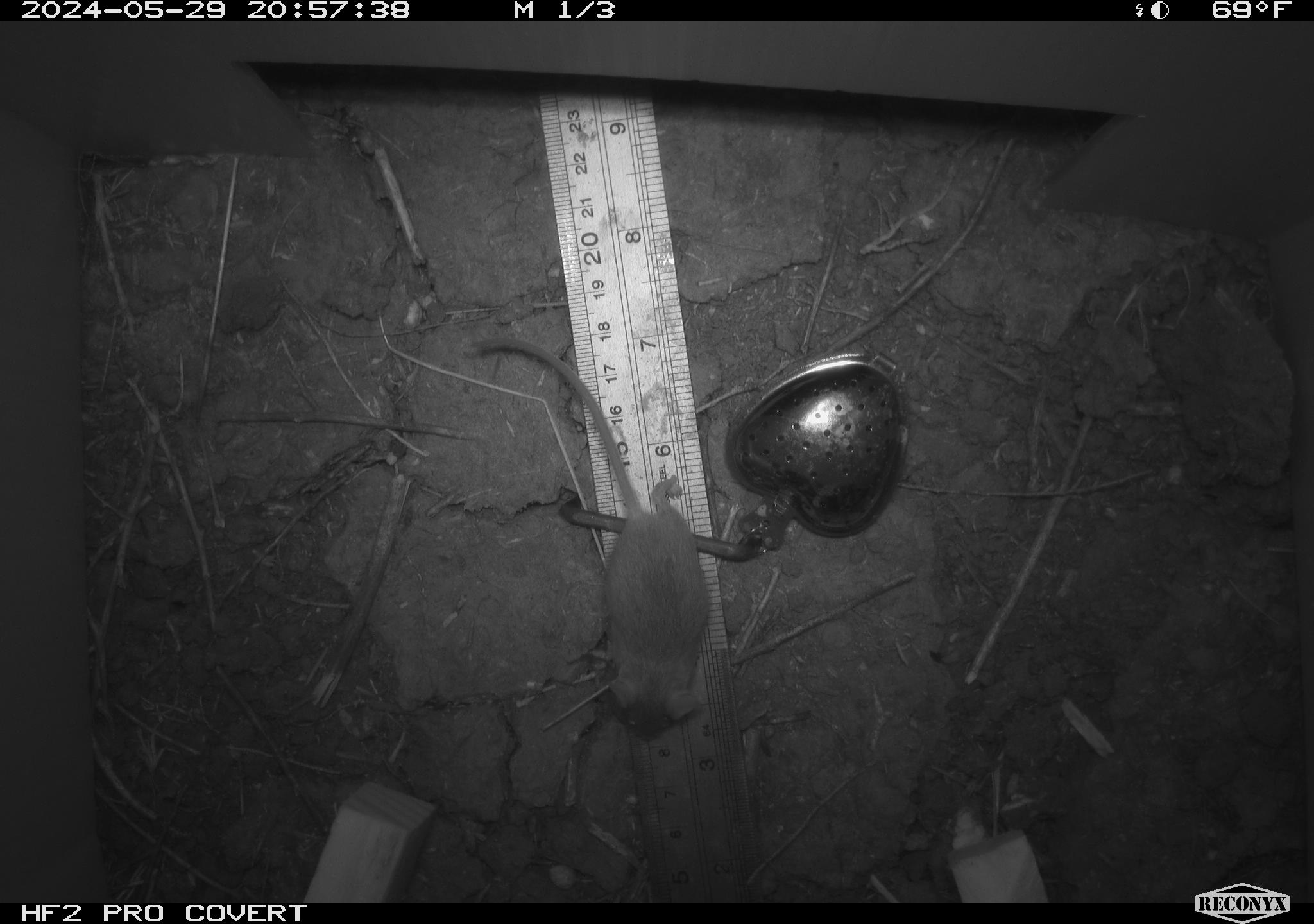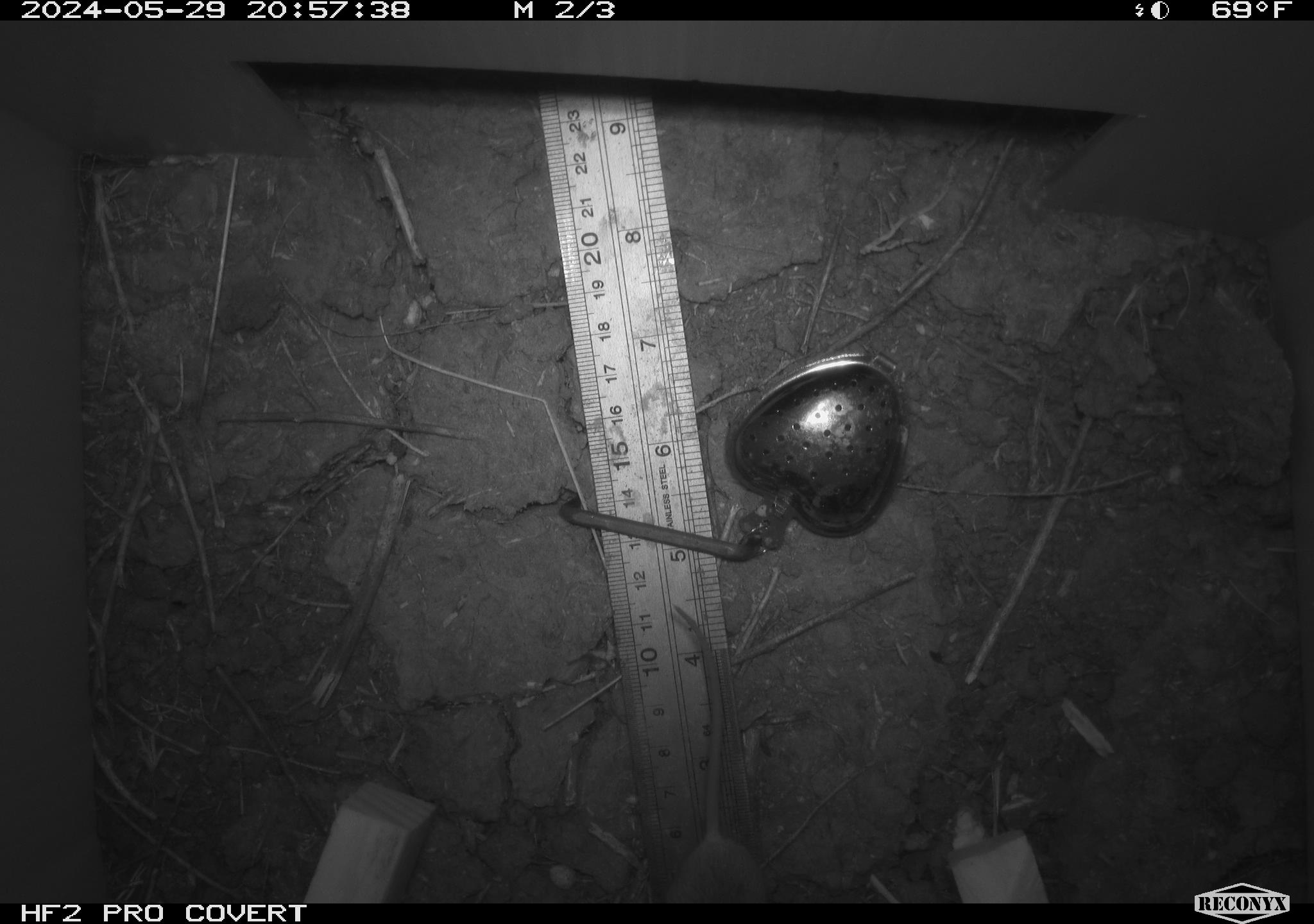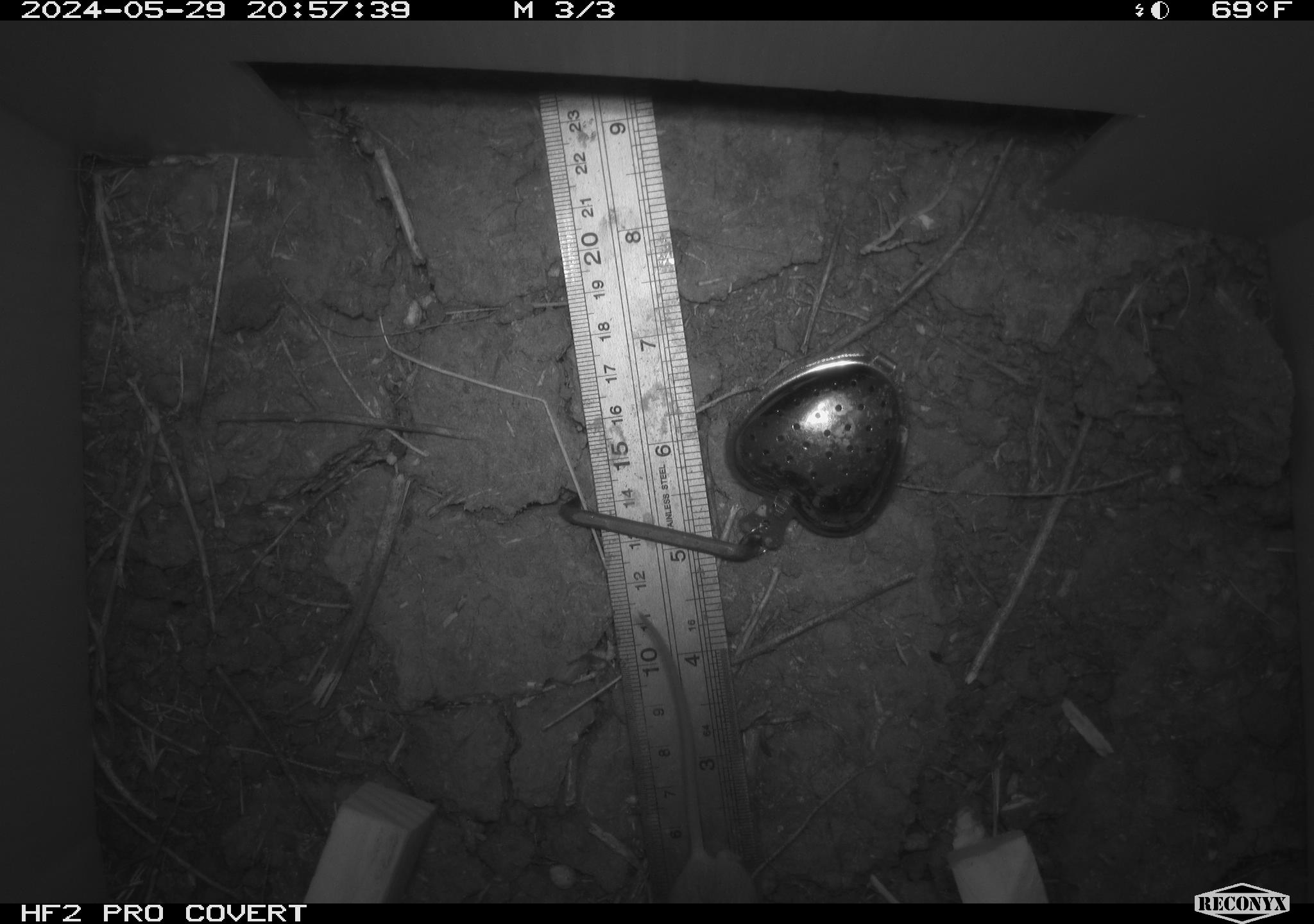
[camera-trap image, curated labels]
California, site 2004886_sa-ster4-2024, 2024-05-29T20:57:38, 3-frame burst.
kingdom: Animalia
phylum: Chordata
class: Mammalia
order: Rodentia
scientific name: Rodentia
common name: mouse species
Mouse species (Rodentia).